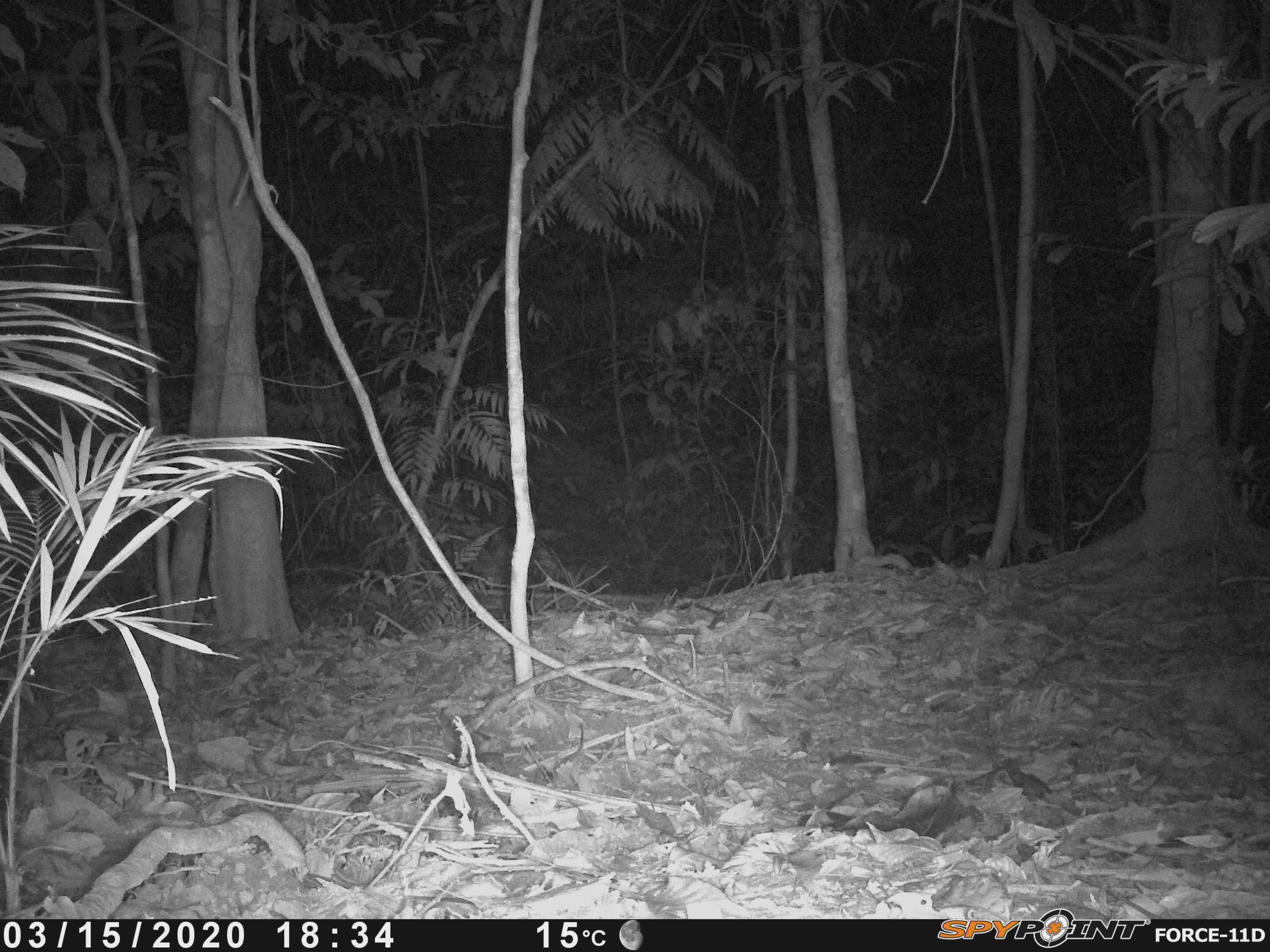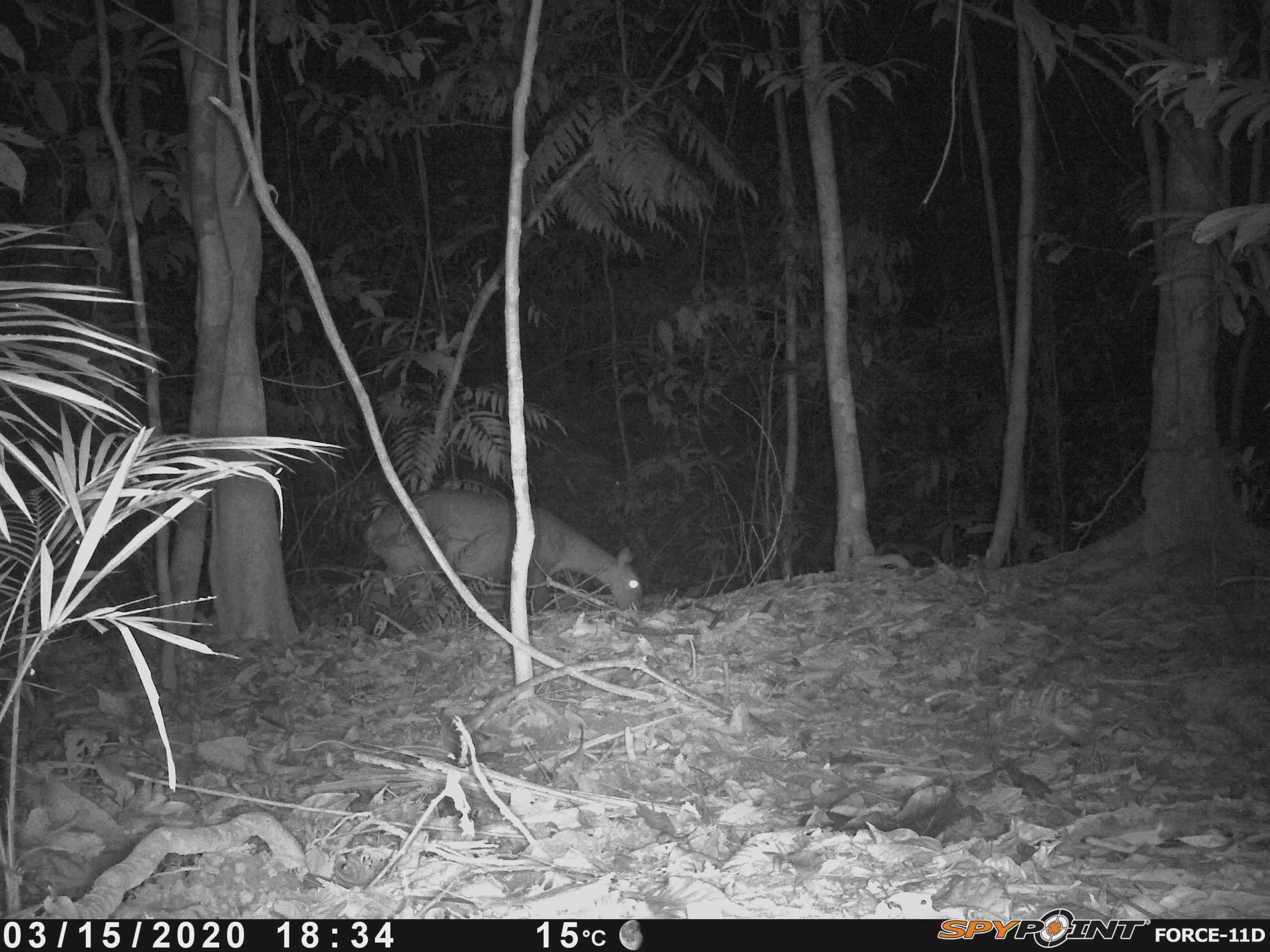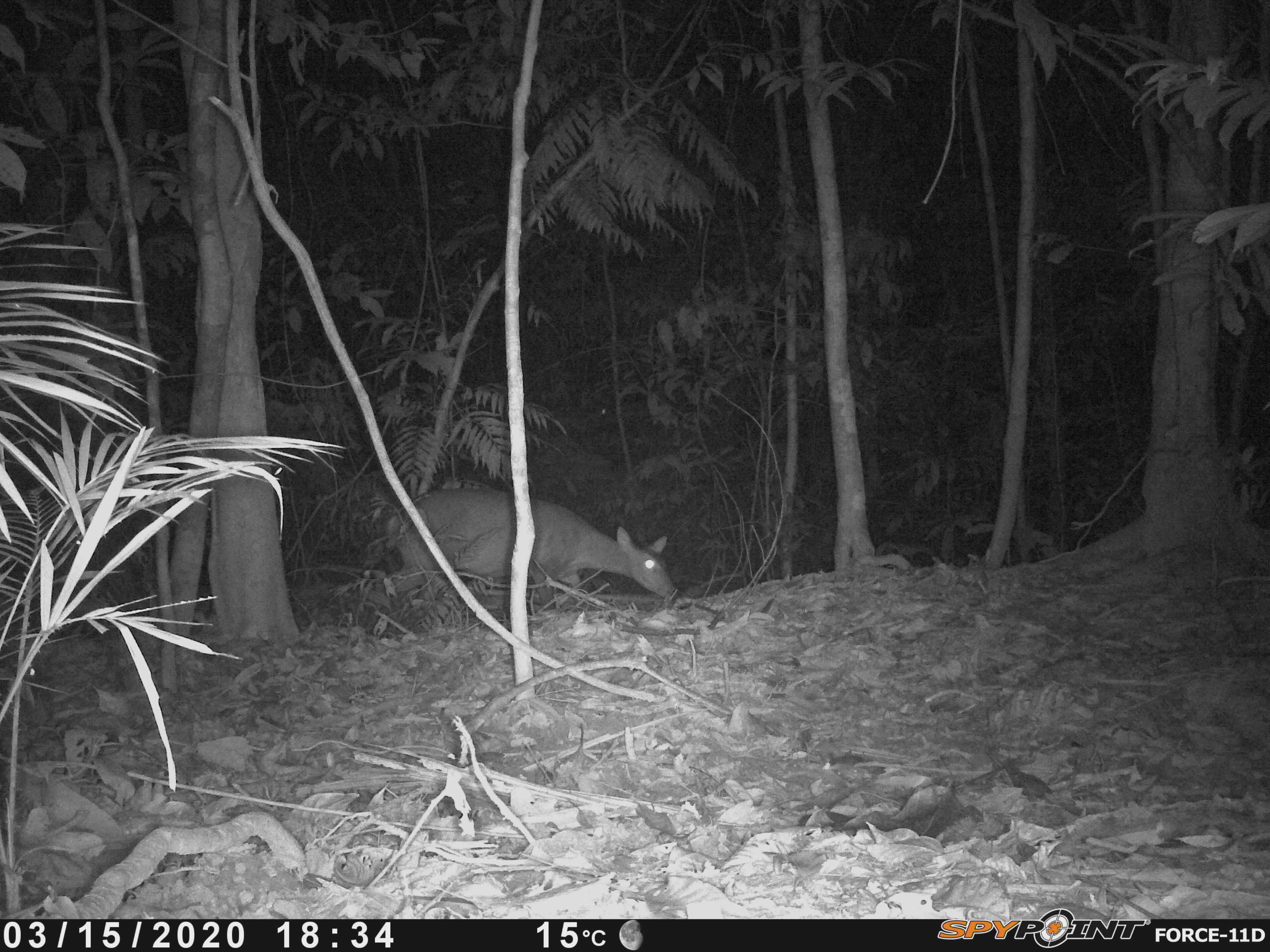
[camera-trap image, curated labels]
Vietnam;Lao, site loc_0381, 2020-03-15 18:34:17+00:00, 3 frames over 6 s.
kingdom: Animalia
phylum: Chordata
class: Mammalia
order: Artiodactyla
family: Cervidae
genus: Muntiacus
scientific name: Muntiacus vuquangensis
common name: large-antlered muntjac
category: large antlered muntjac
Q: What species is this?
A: Large antlered muntjac (large-antlered muntjac) (Muntiacus vuquangensis).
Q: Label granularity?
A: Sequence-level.